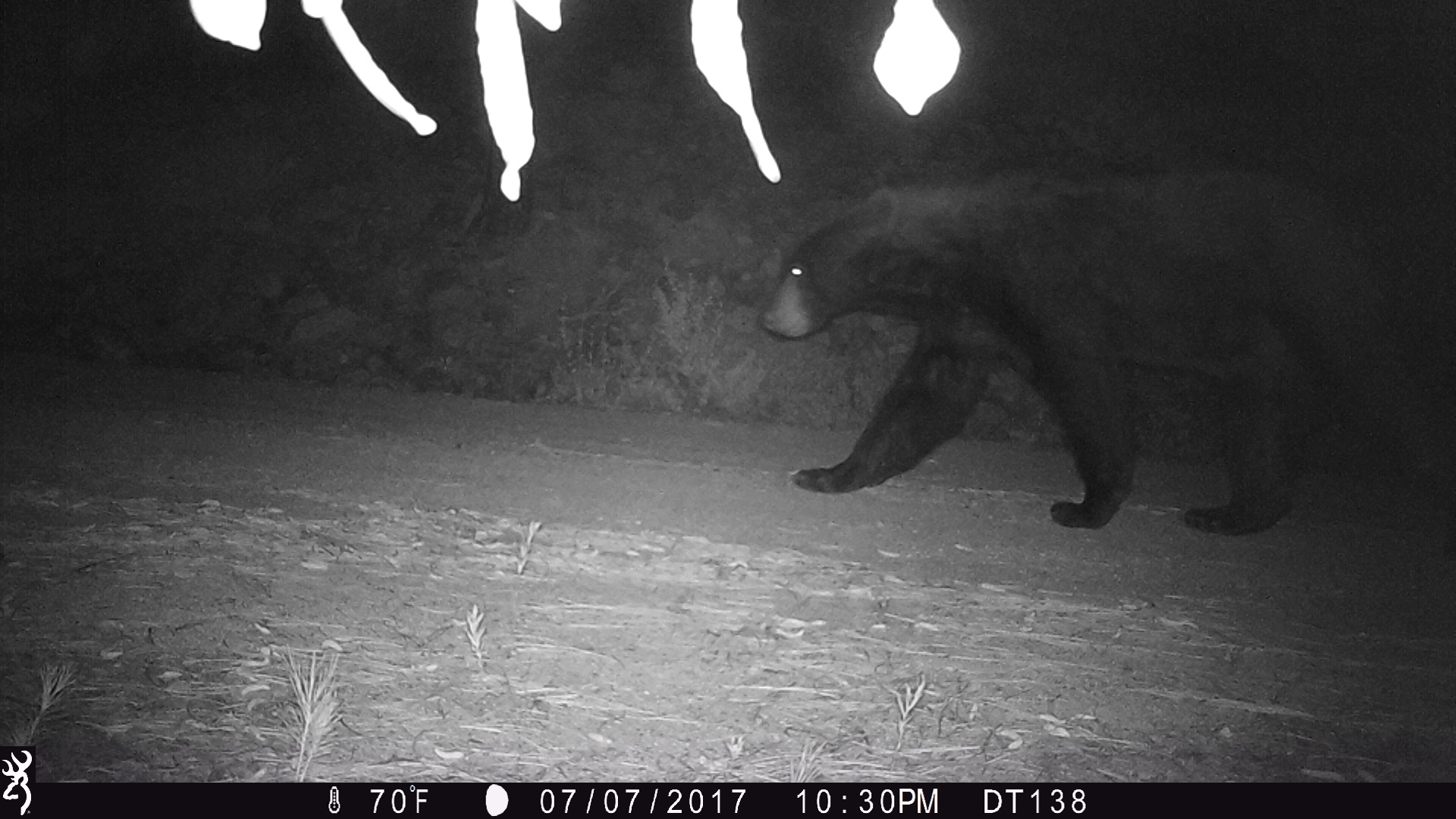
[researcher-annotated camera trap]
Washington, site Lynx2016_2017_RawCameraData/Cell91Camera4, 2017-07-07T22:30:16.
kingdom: Animalia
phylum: Chordata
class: Mammalia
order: Carnivora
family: Ursidae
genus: Ursus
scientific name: Ursus americanus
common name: american black bear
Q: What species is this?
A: Ursus americanus (american black bear).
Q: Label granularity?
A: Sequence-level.